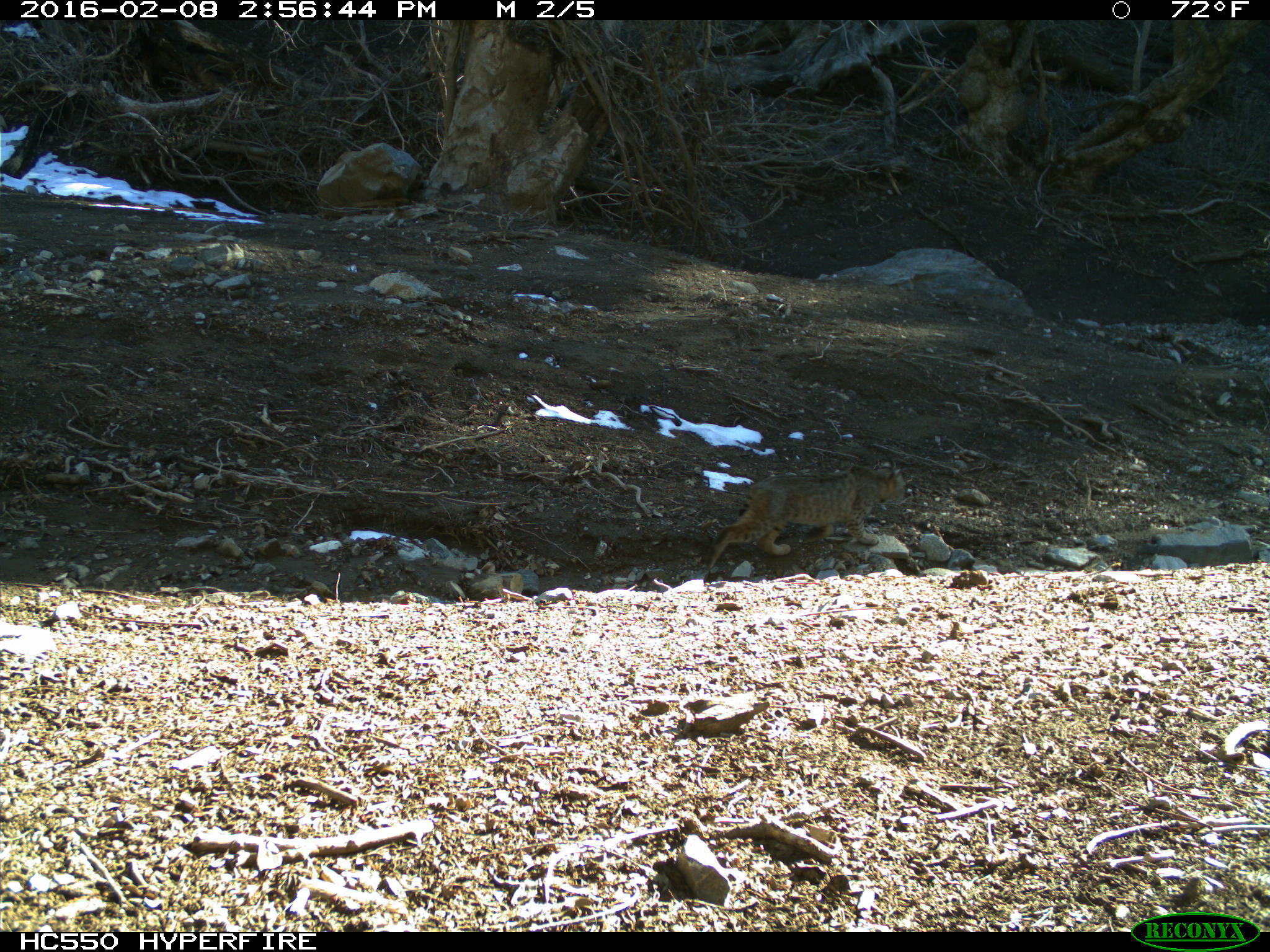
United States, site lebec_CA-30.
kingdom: Animalia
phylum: Chordata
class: Mammalia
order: Carnivora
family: Felidae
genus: Lynx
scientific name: Lynx rufus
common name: bobcat